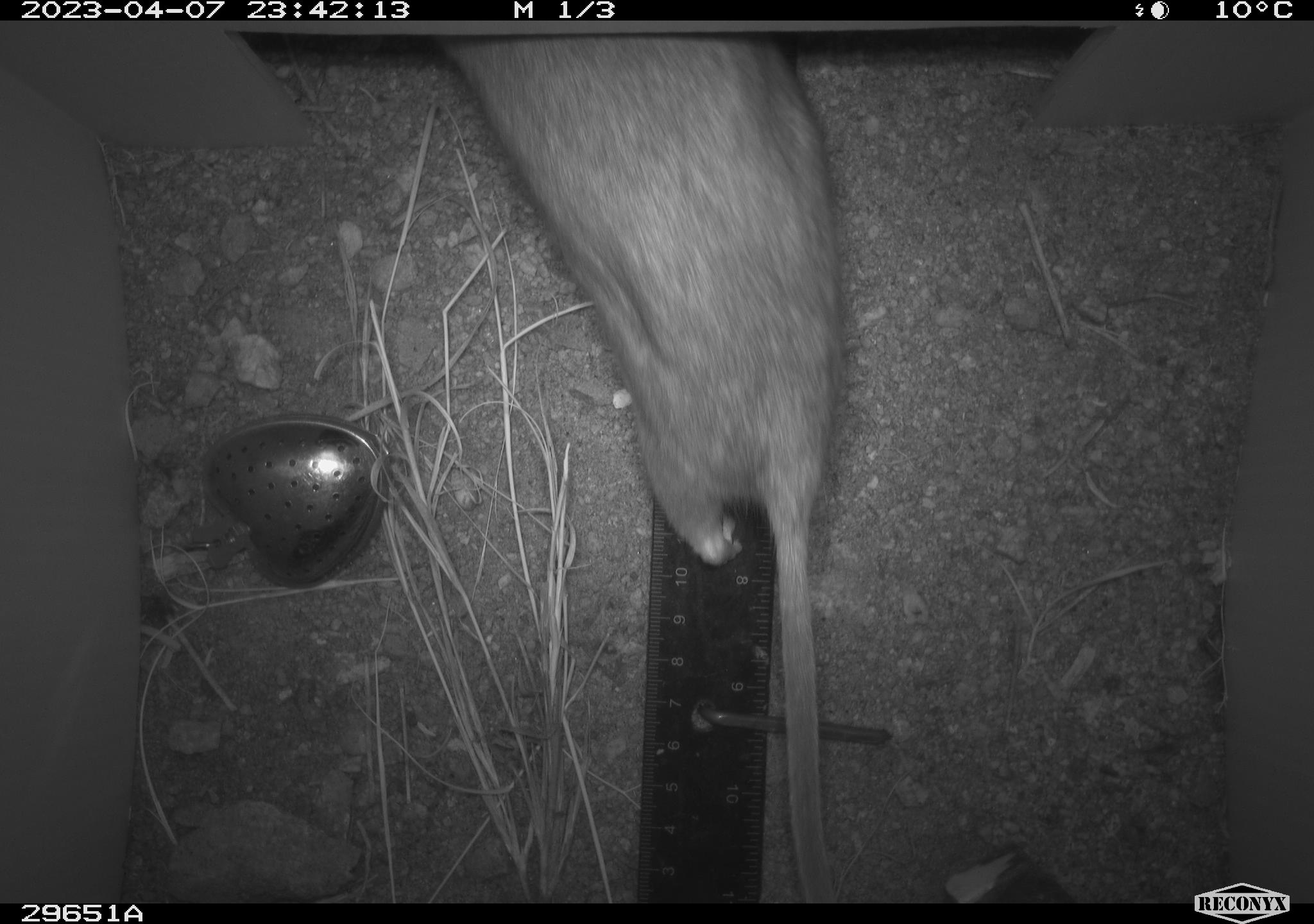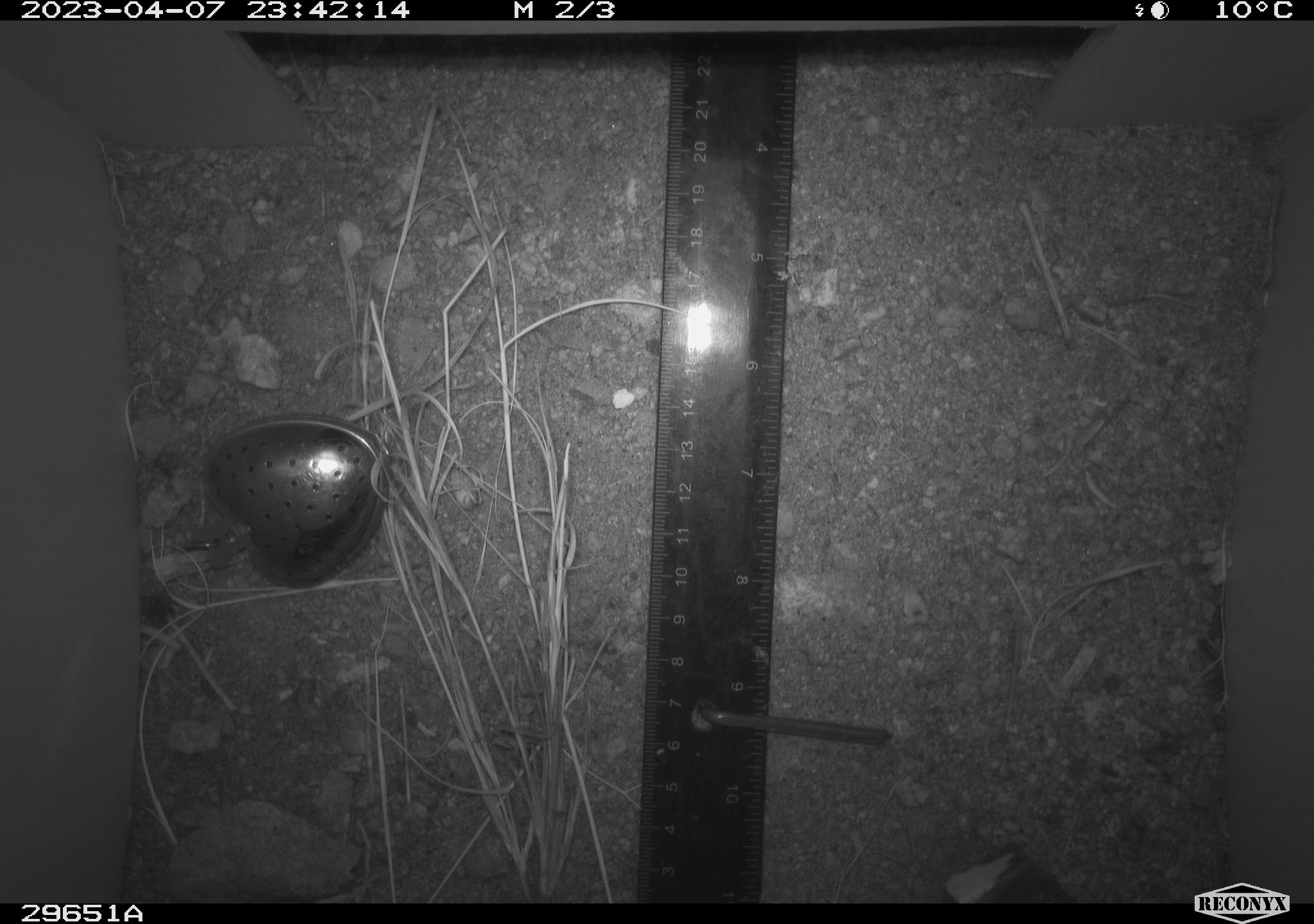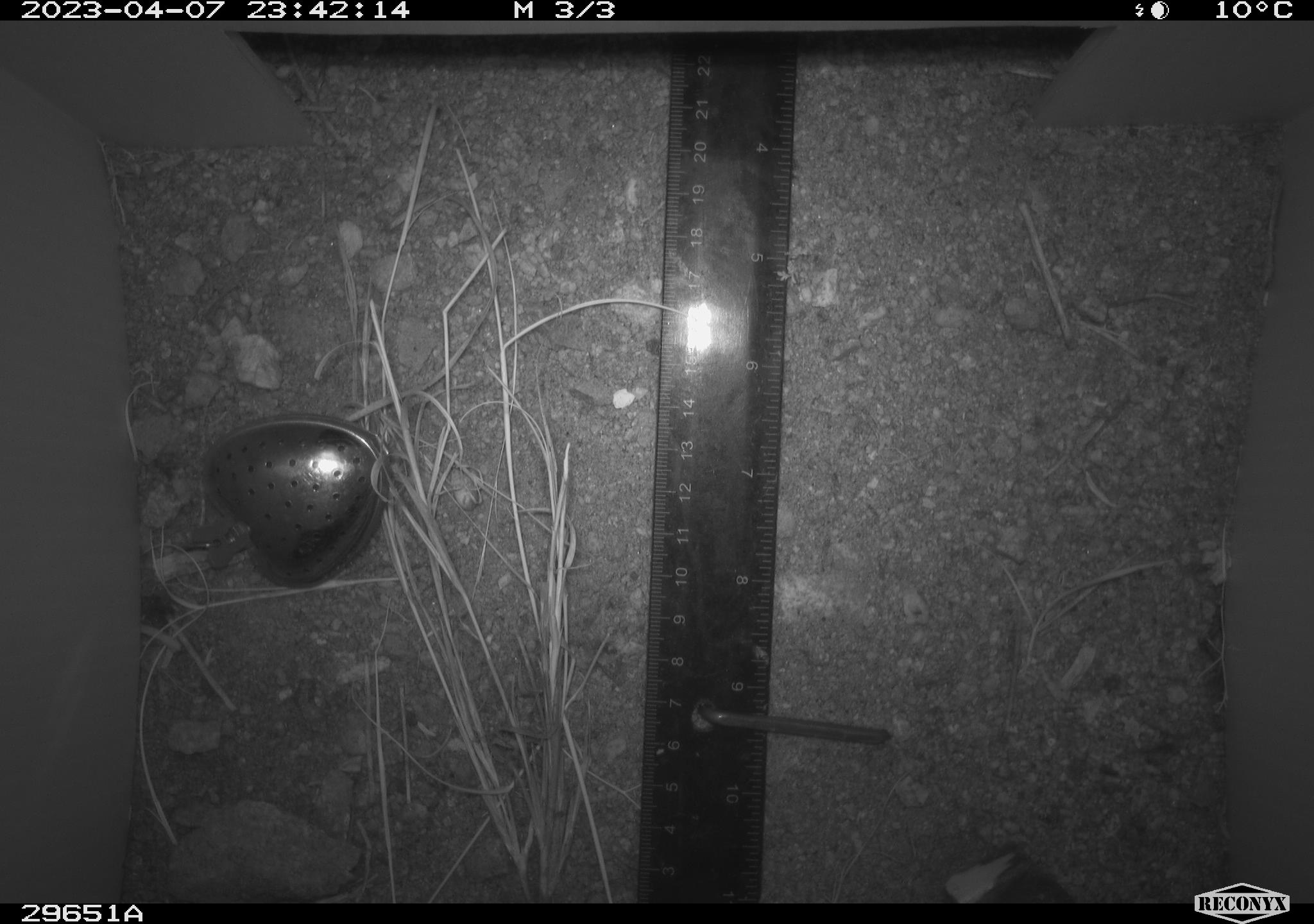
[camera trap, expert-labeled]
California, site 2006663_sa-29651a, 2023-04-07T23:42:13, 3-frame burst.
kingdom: Animalia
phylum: Chordata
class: Mammalia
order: Rodentia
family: Cricetidae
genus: Neotoma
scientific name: Neotoma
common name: pack rat or woodrat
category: neotoma species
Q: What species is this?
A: Neotoma species (pack rat or woodrat) (Neotoma).